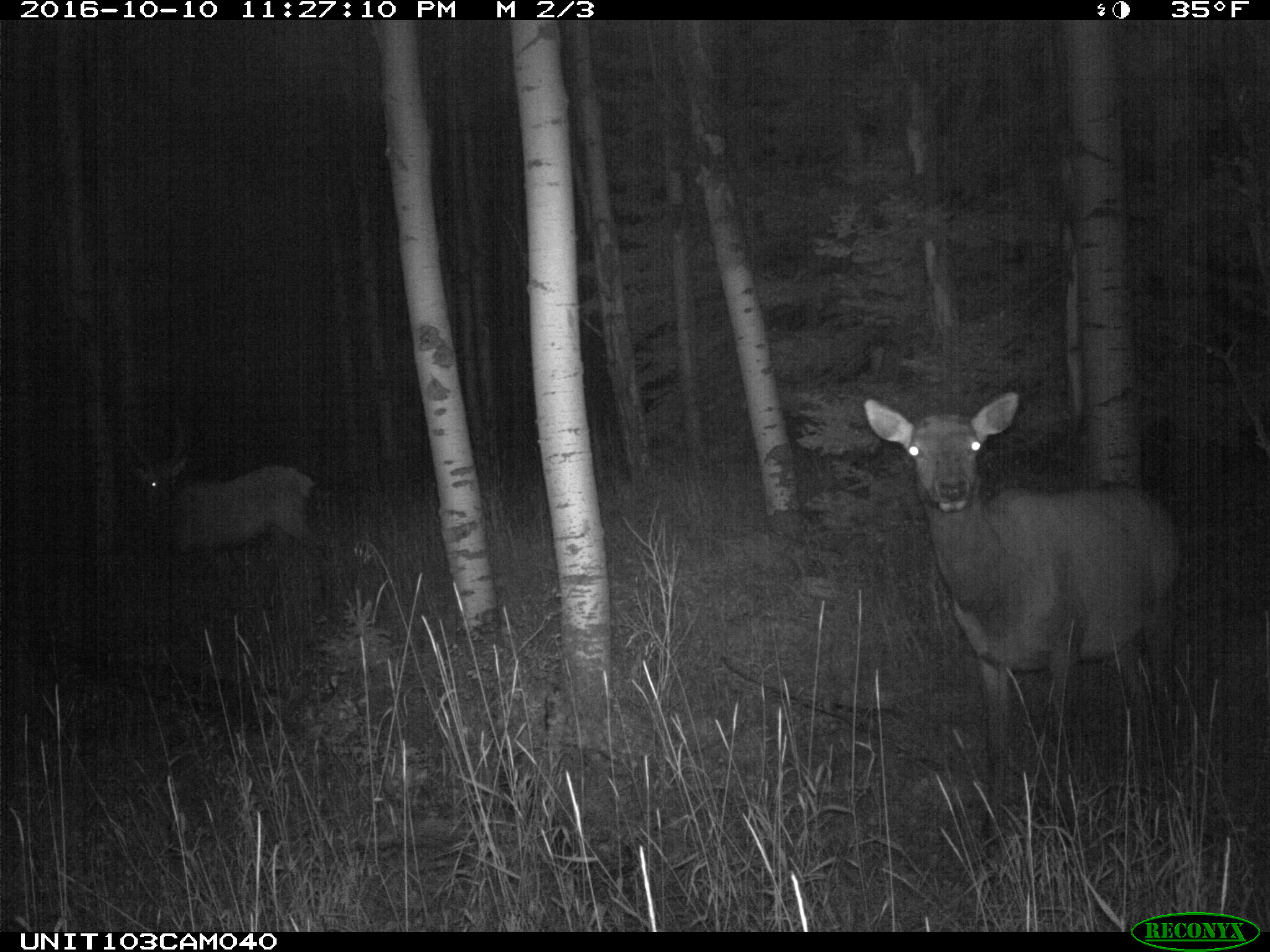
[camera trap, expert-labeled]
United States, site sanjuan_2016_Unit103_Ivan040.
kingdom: Animalia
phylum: Chordata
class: Mammalia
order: Artiodactyla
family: Cervidae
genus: Cervus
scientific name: Cervus elaphus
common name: red deer